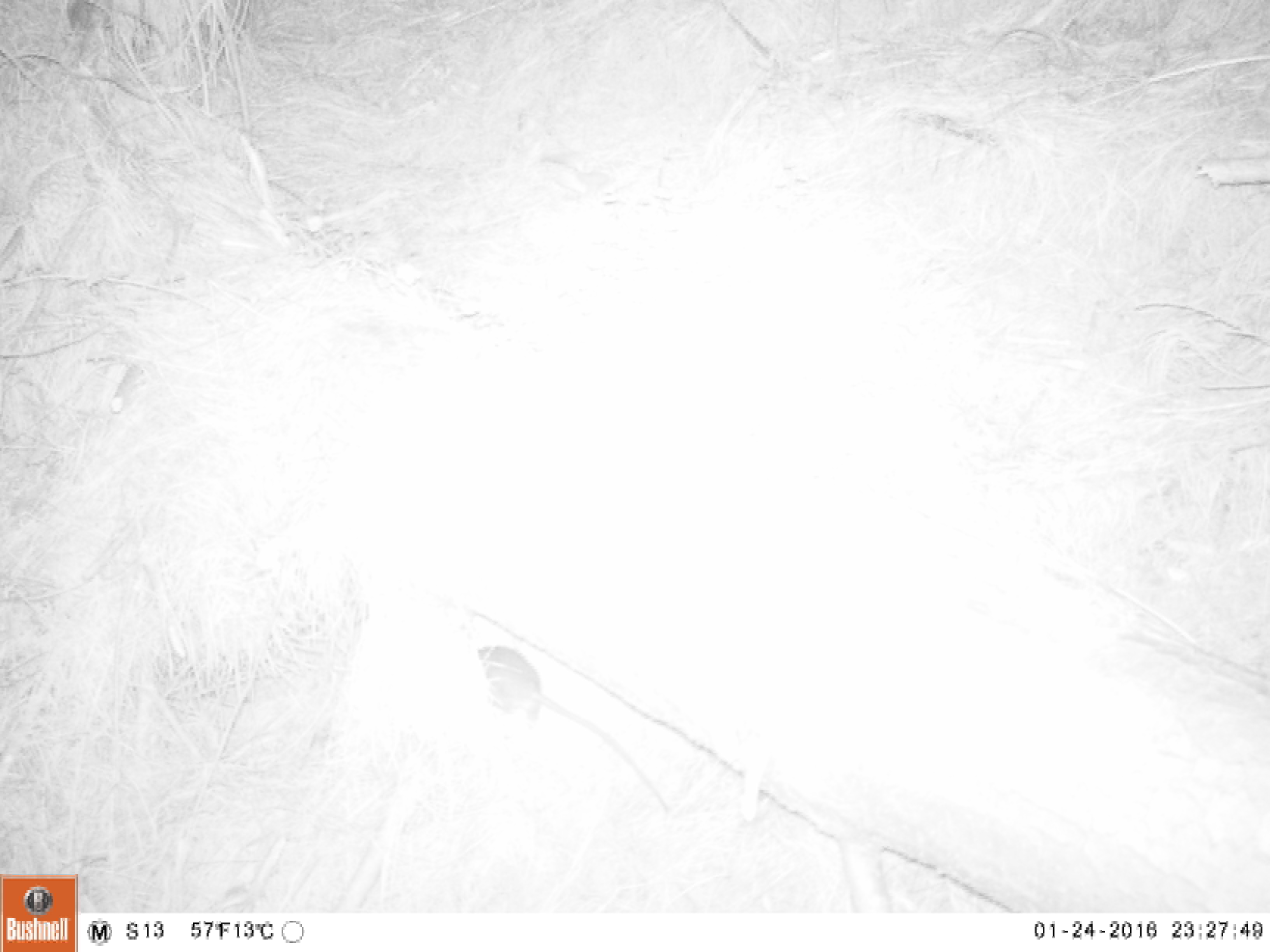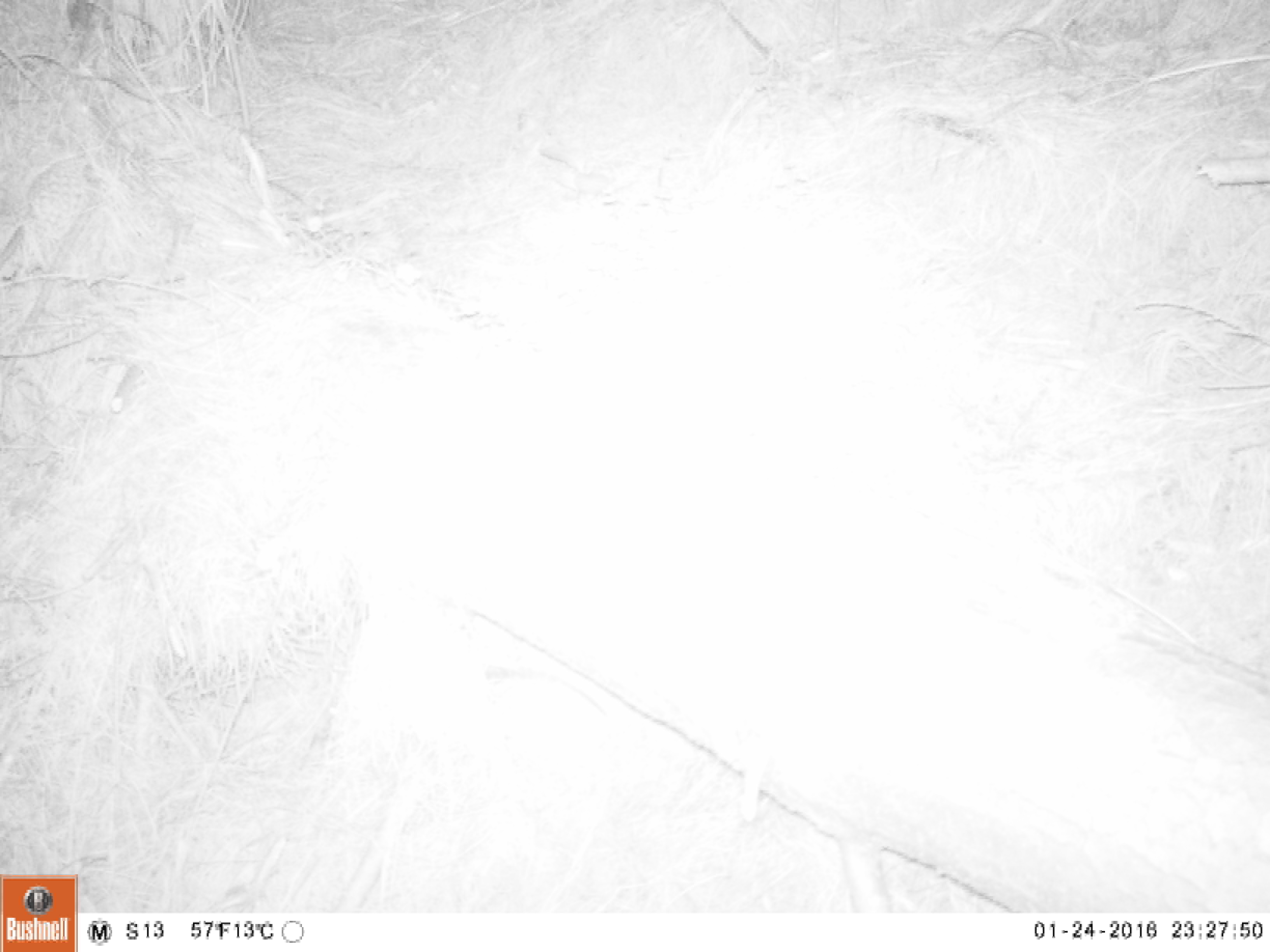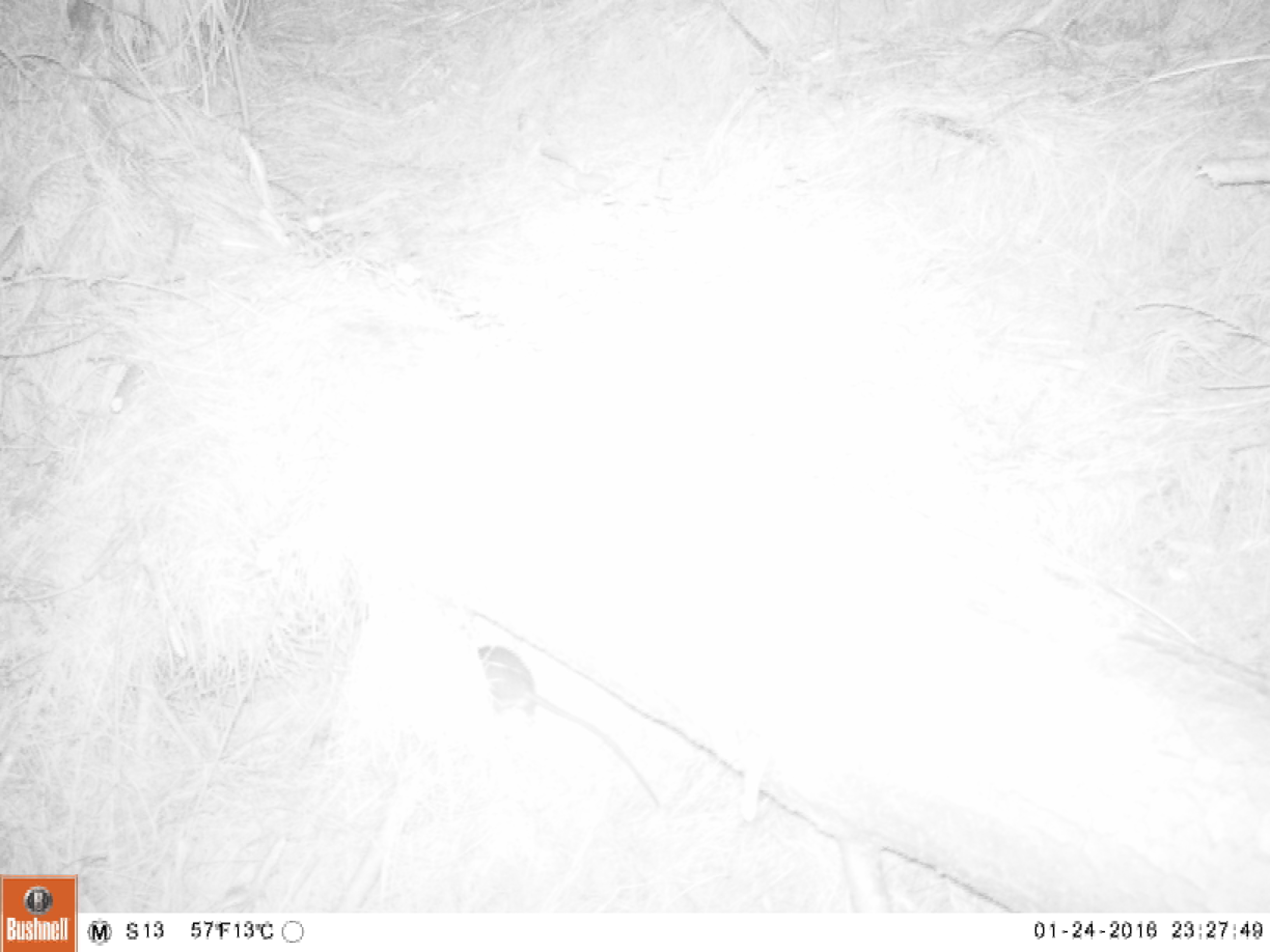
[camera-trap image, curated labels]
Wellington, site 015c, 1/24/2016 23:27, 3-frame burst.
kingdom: Animalia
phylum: Chordata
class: Mammalia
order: Rodentia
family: Muridae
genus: Rattus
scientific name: Rattus norvegicus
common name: norway rat